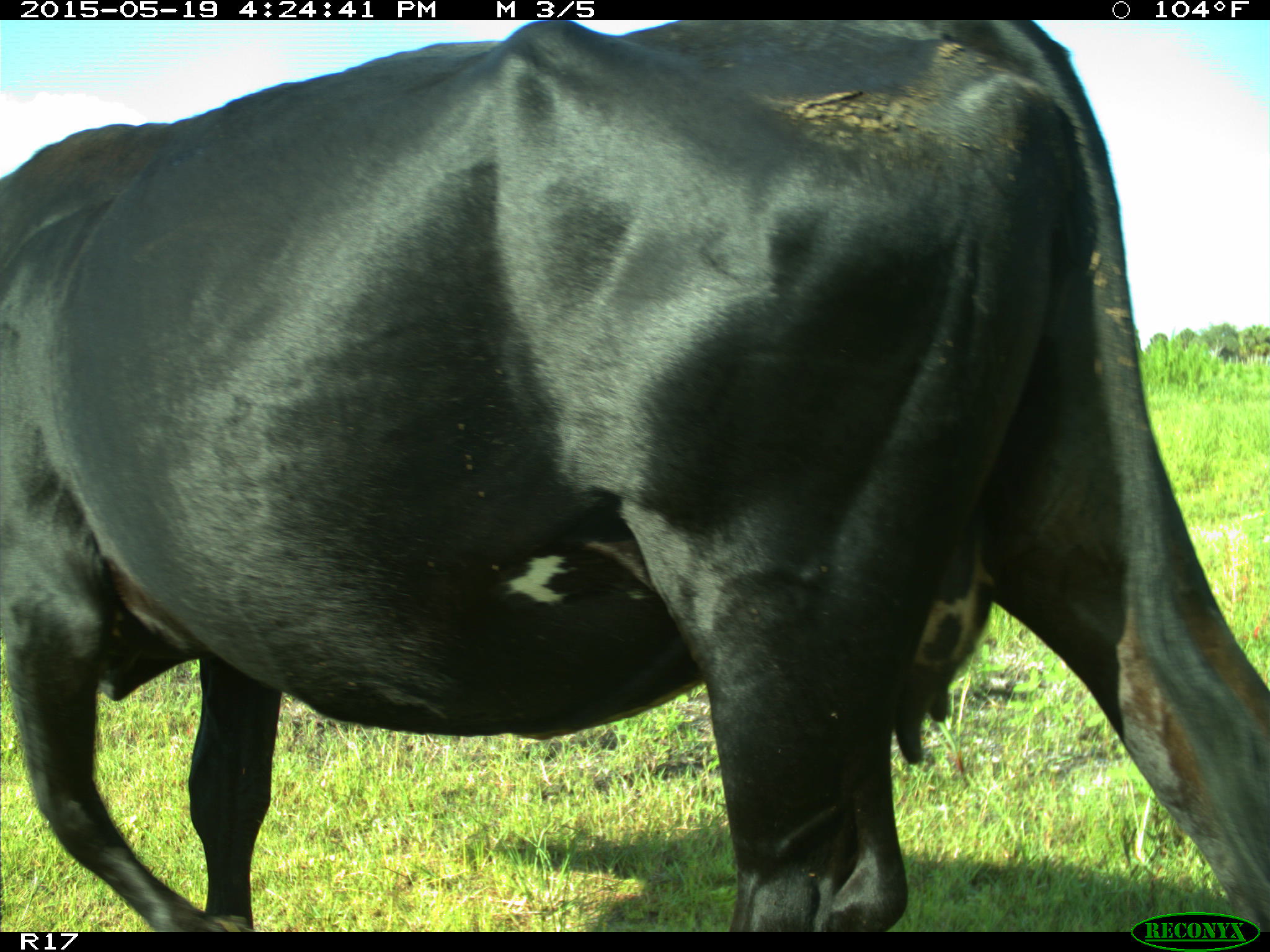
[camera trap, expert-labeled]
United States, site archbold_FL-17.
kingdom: Animalia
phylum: Chordata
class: Mammalia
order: Artiodactyla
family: Bovidae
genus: Bos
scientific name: Bos taurus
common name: domestic cow